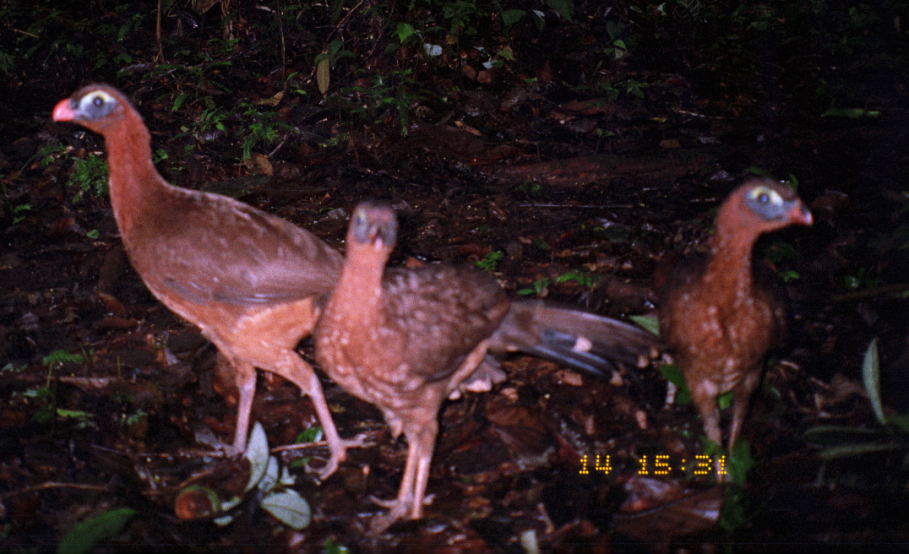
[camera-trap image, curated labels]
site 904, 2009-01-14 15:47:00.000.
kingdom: Animalia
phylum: Chordata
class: Aves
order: Galliformes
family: Cracidae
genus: Nothocrax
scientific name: Nothocrax urumutum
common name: nocturnal curassow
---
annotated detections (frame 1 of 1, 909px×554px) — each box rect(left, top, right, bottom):
nothocrax urumutum: rect(311, 193, 659, 533); rect(49, 79, 343, 481); rect(655, 171, 815, 483)